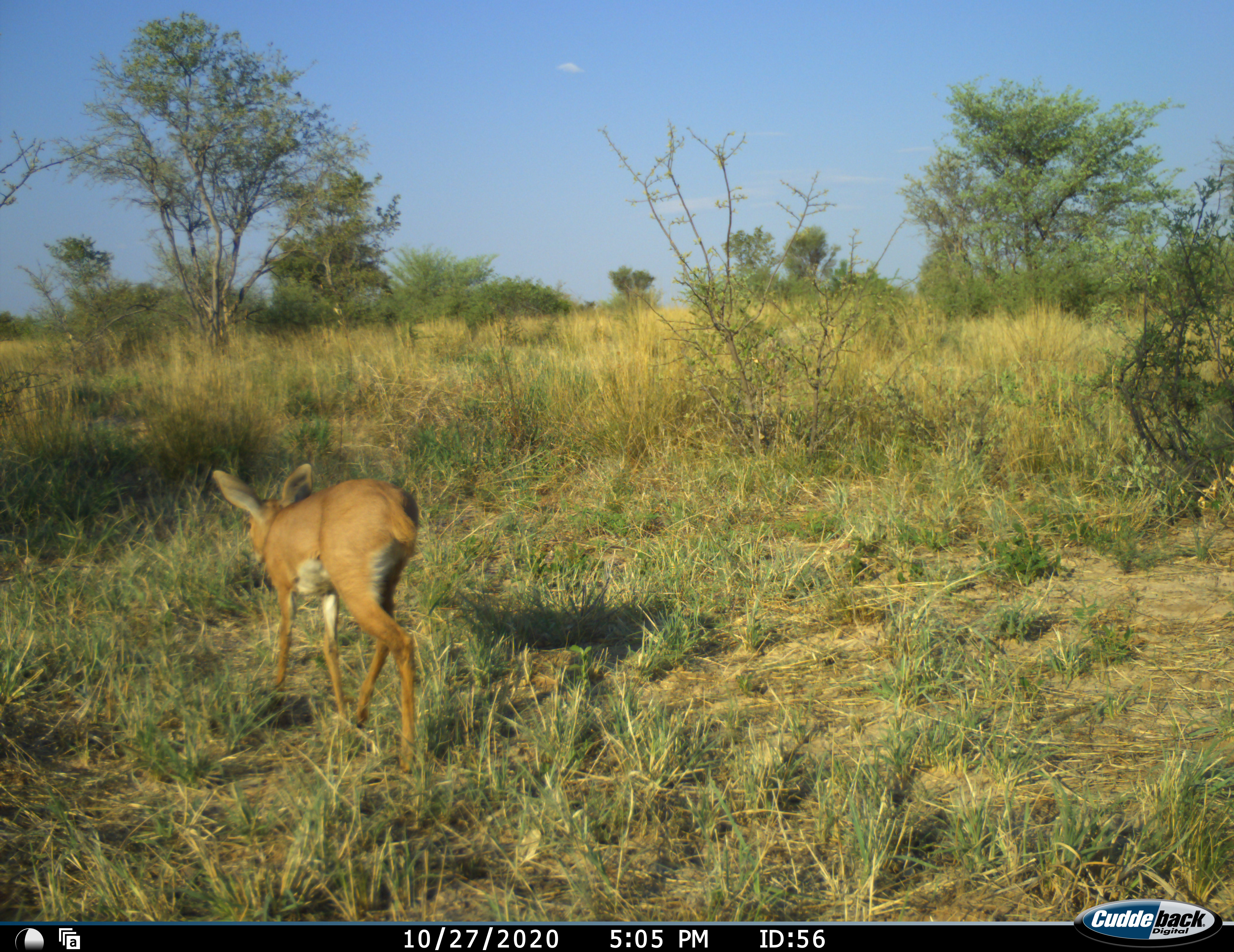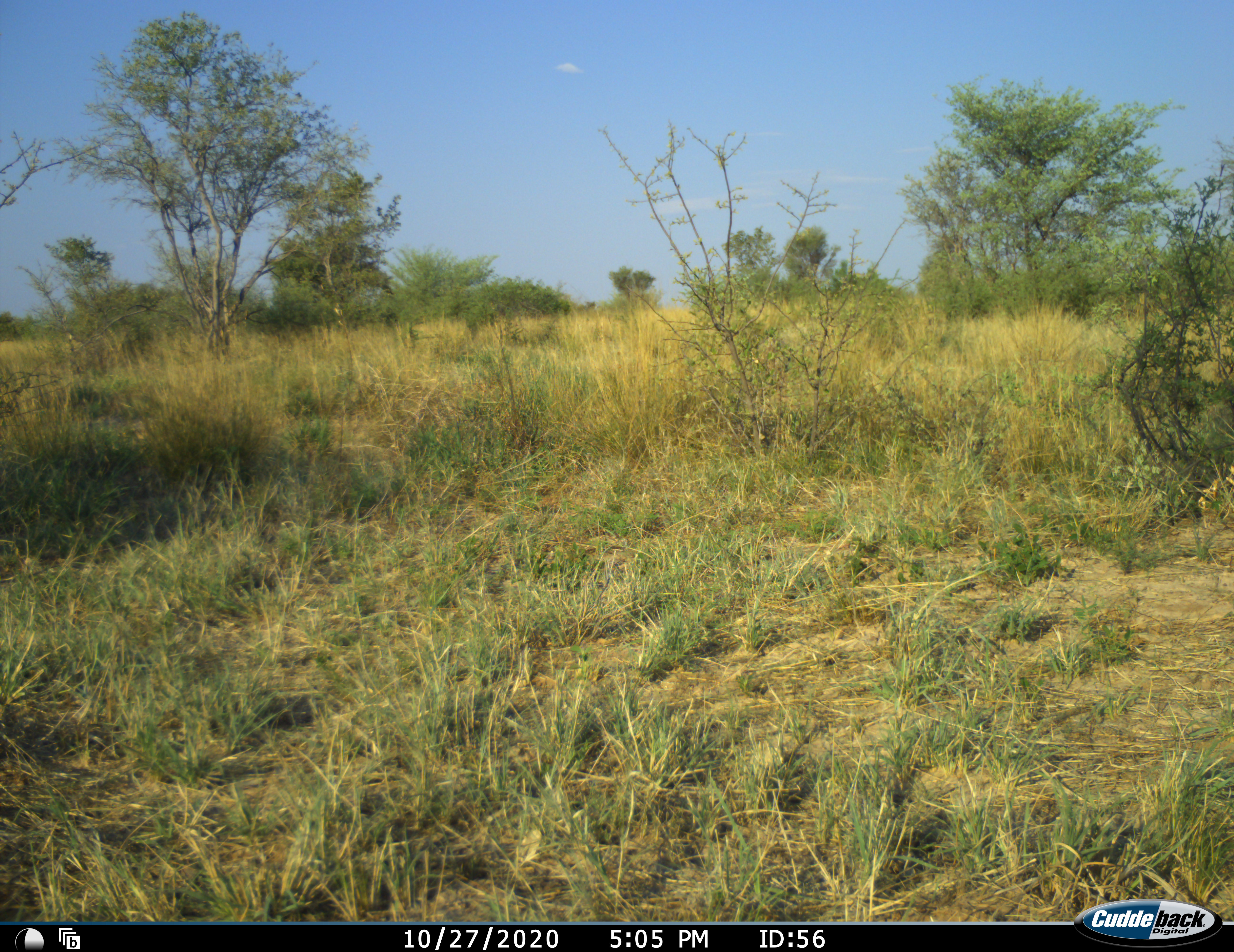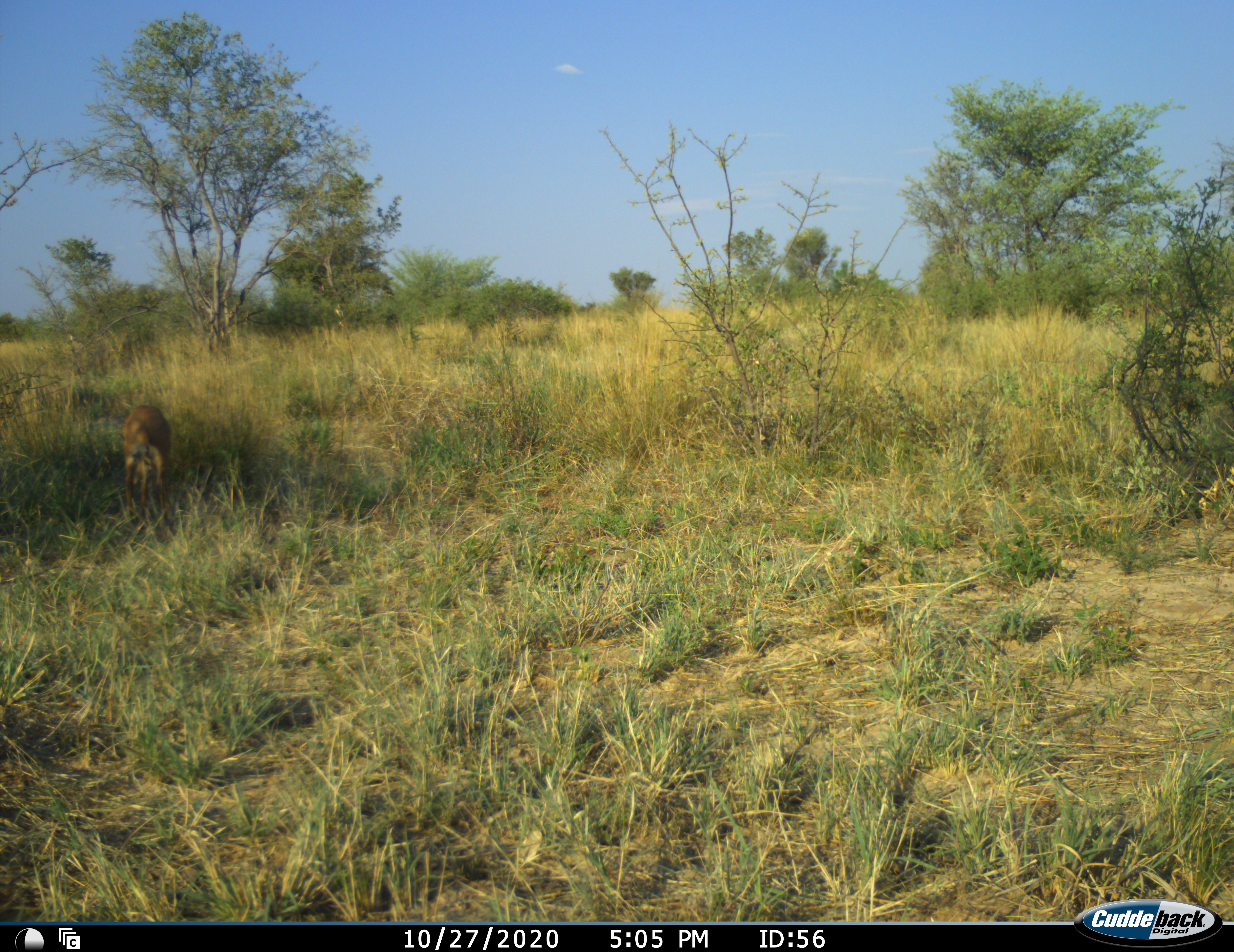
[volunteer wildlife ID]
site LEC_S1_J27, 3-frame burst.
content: unidentified animal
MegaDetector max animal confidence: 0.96